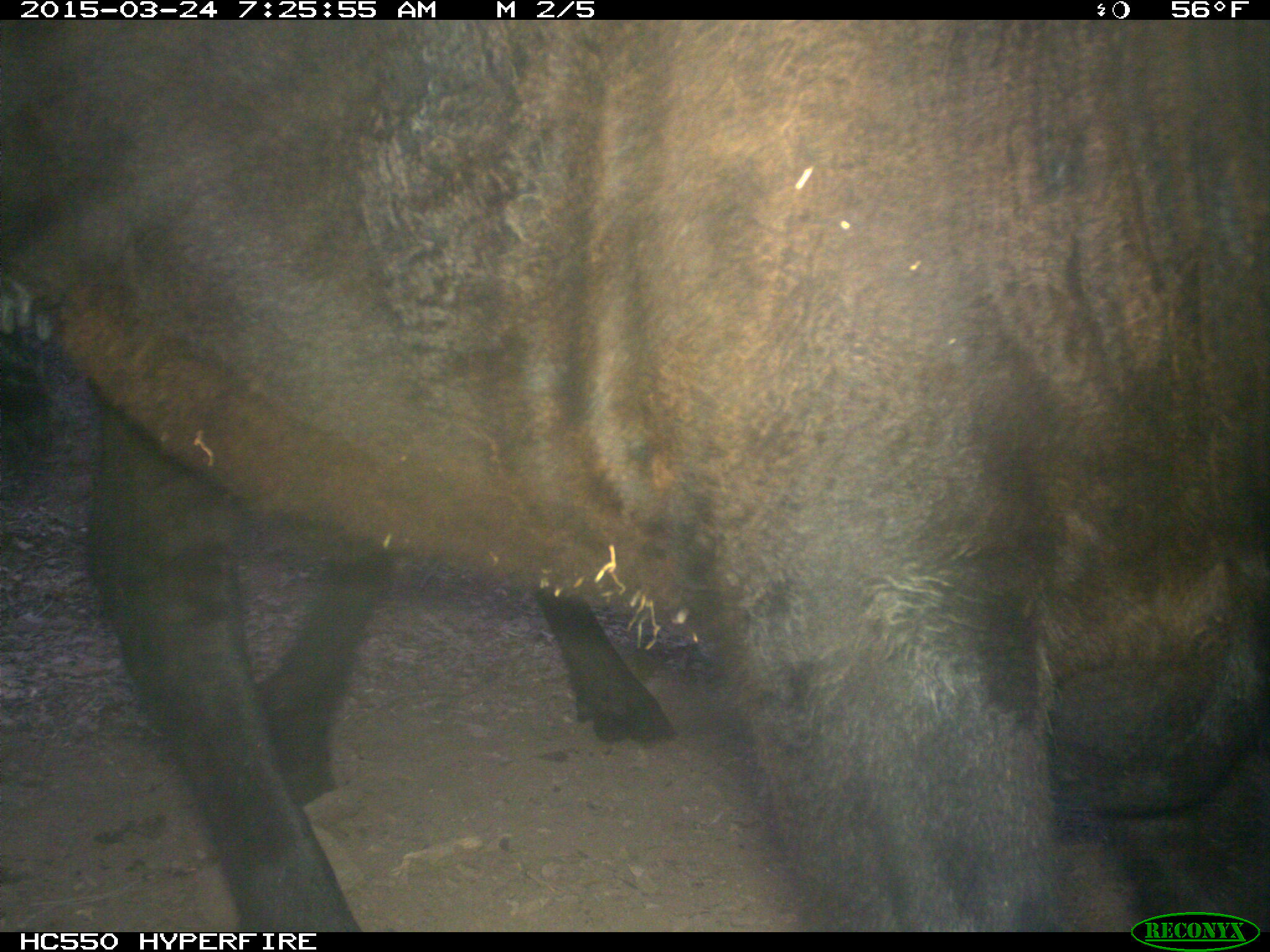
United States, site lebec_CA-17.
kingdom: Animalia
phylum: Chordata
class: Mammalia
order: Artiodactyla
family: Bovidae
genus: Bos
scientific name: Bos taurus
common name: domestic cow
Bos taurus (domestic cow).